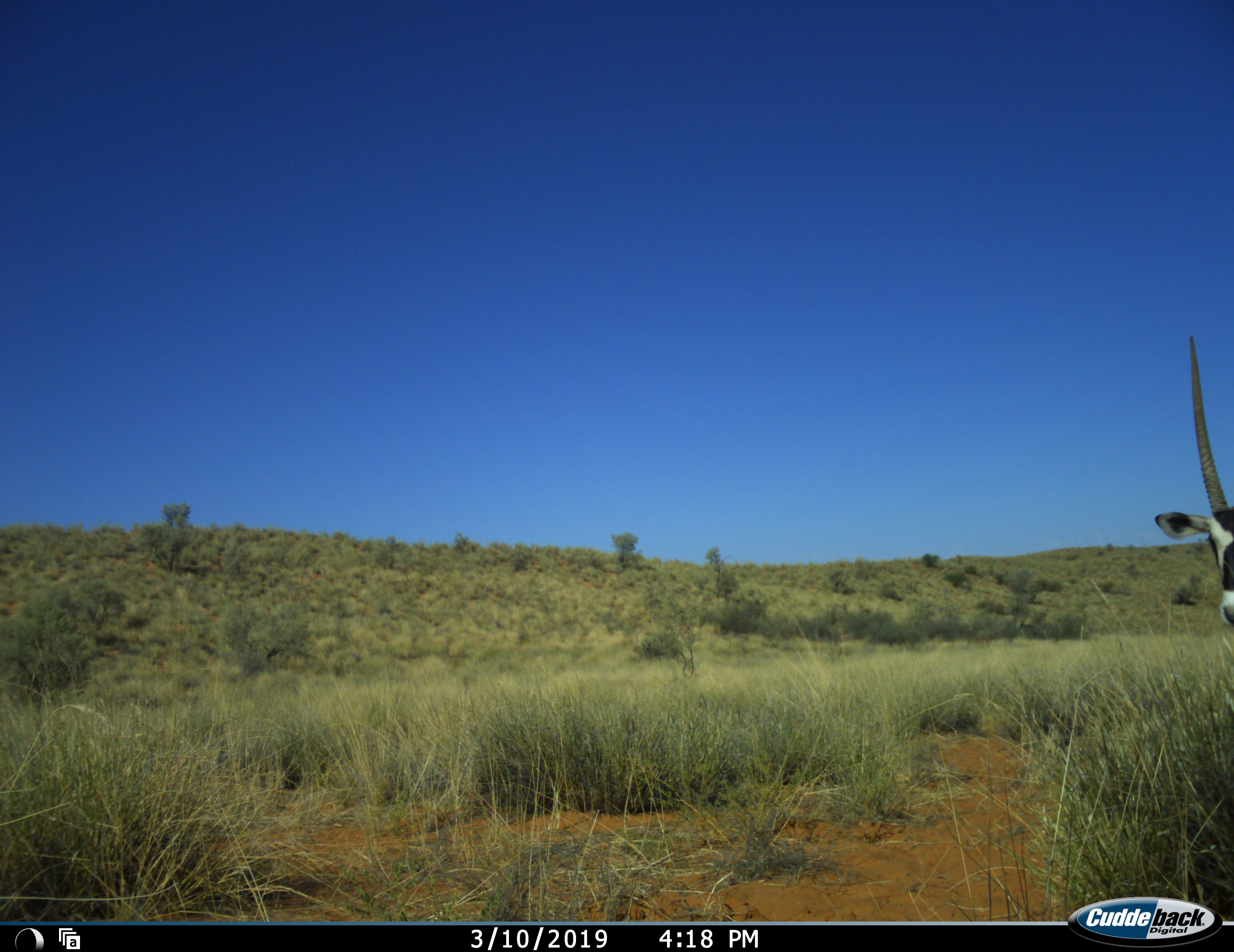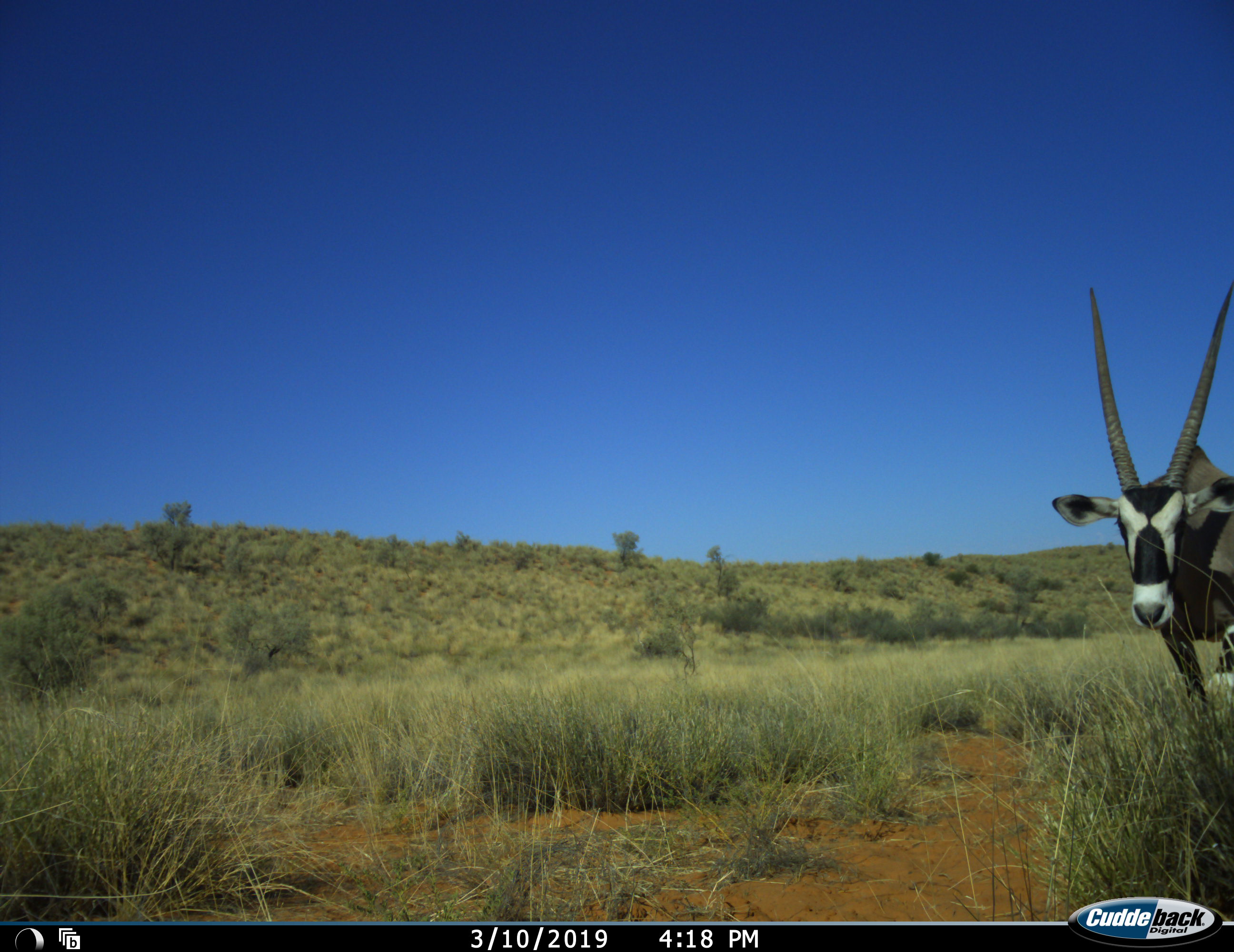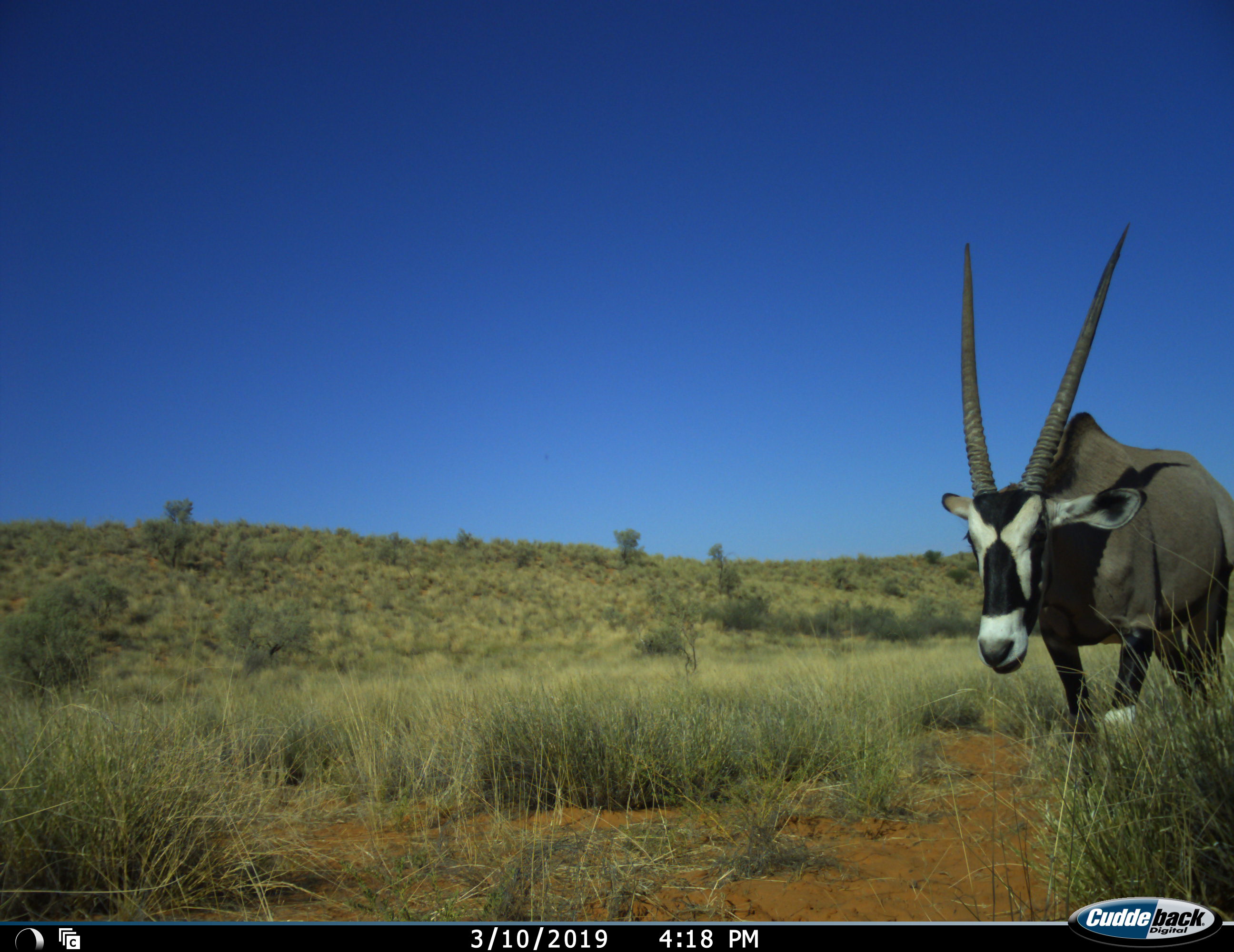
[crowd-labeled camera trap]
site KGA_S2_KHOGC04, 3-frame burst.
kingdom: Animalia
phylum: Chordata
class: Mammalia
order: Artiodactyla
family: Bovidae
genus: Oryx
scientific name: Oryx gazella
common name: gemsbok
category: oryx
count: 1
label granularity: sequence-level